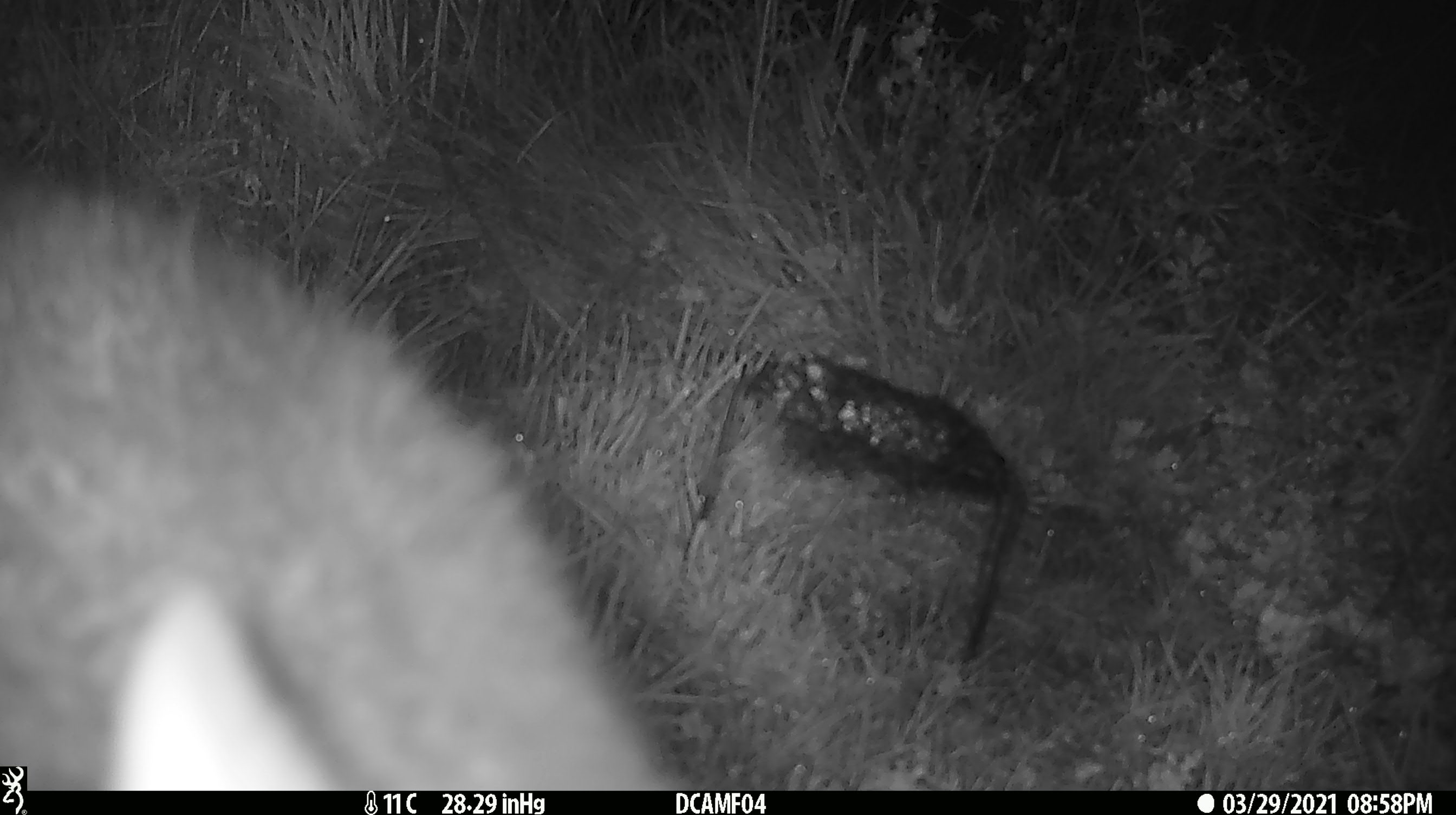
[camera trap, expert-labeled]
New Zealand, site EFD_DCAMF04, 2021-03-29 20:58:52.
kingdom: Animalia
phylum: Chordata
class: Mammalia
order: Diprotodontia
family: Phalangeridae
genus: Trichosurus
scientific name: Trichosurus vulpecula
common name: common brushtail possum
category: possum